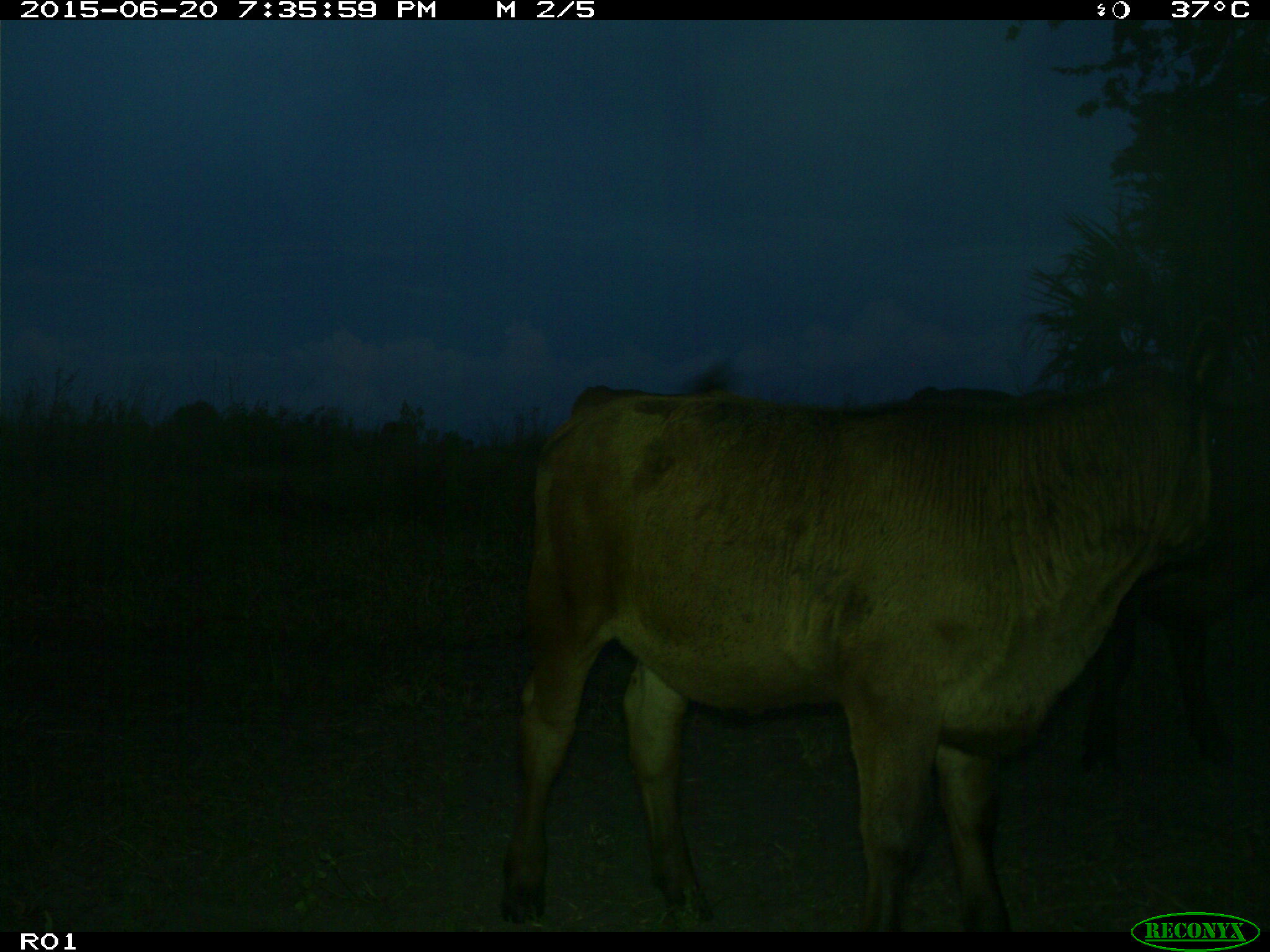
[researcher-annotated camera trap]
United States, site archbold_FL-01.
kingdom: Animalia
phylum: Chordata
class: Mammalia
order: Artiodactyla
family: Bovidae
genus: Bos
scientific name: Bos taurus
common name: domestic cow